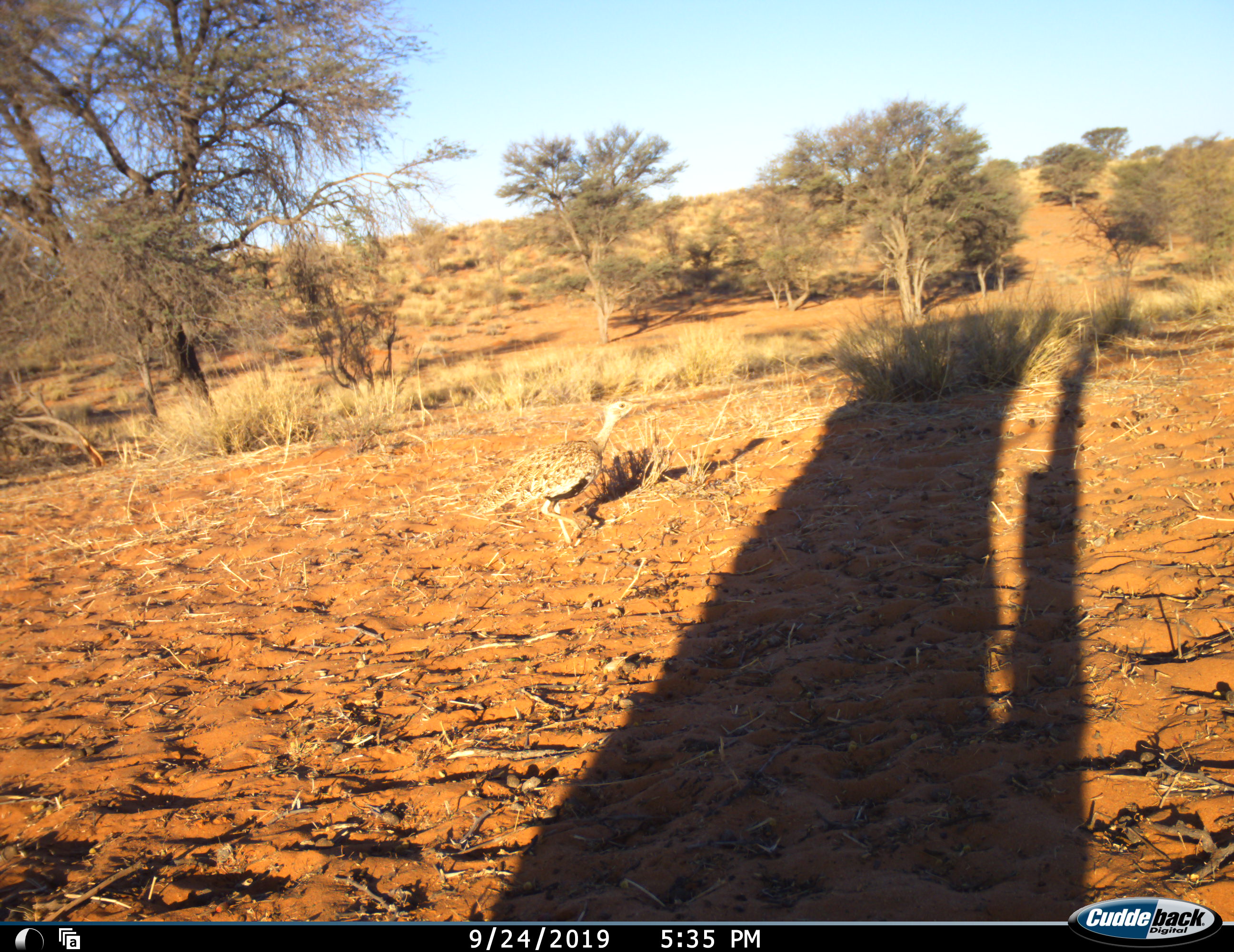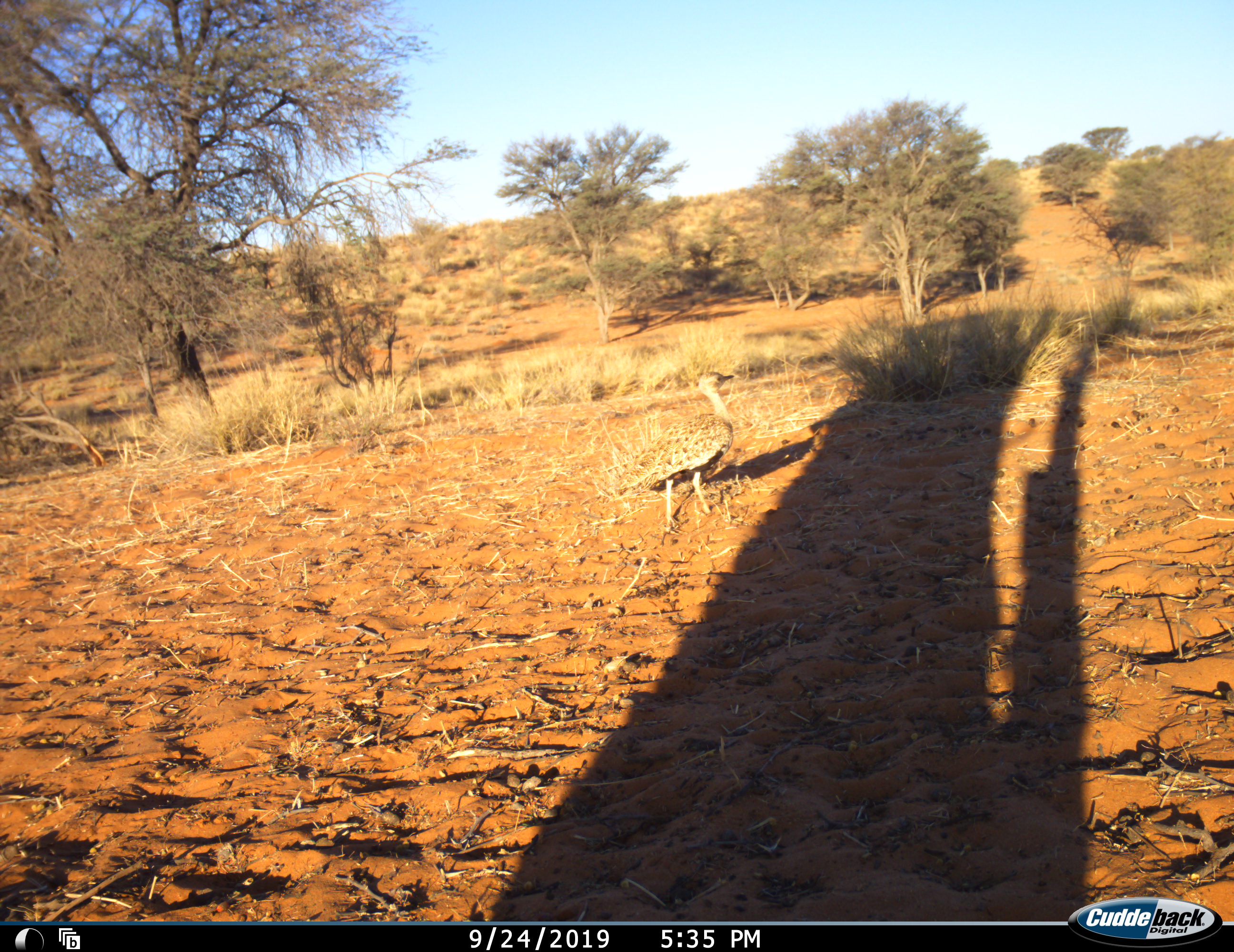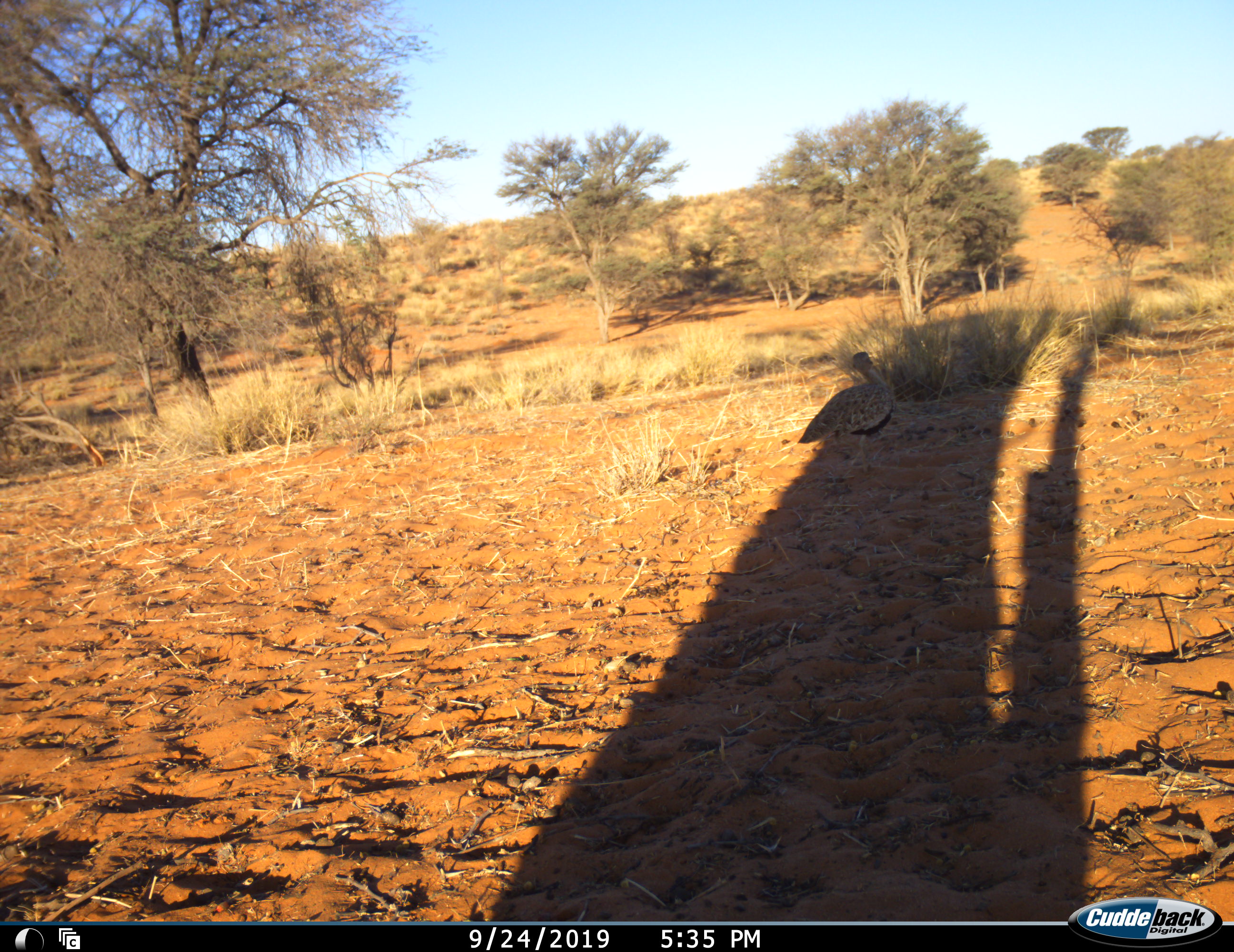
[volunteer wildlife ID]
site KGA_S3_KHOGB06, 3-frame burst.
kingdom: Animalia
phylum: Chordata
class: Aves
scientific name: Aves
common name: bird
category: birdother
Birdother (bird) (Aves), count 1. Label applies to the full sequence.